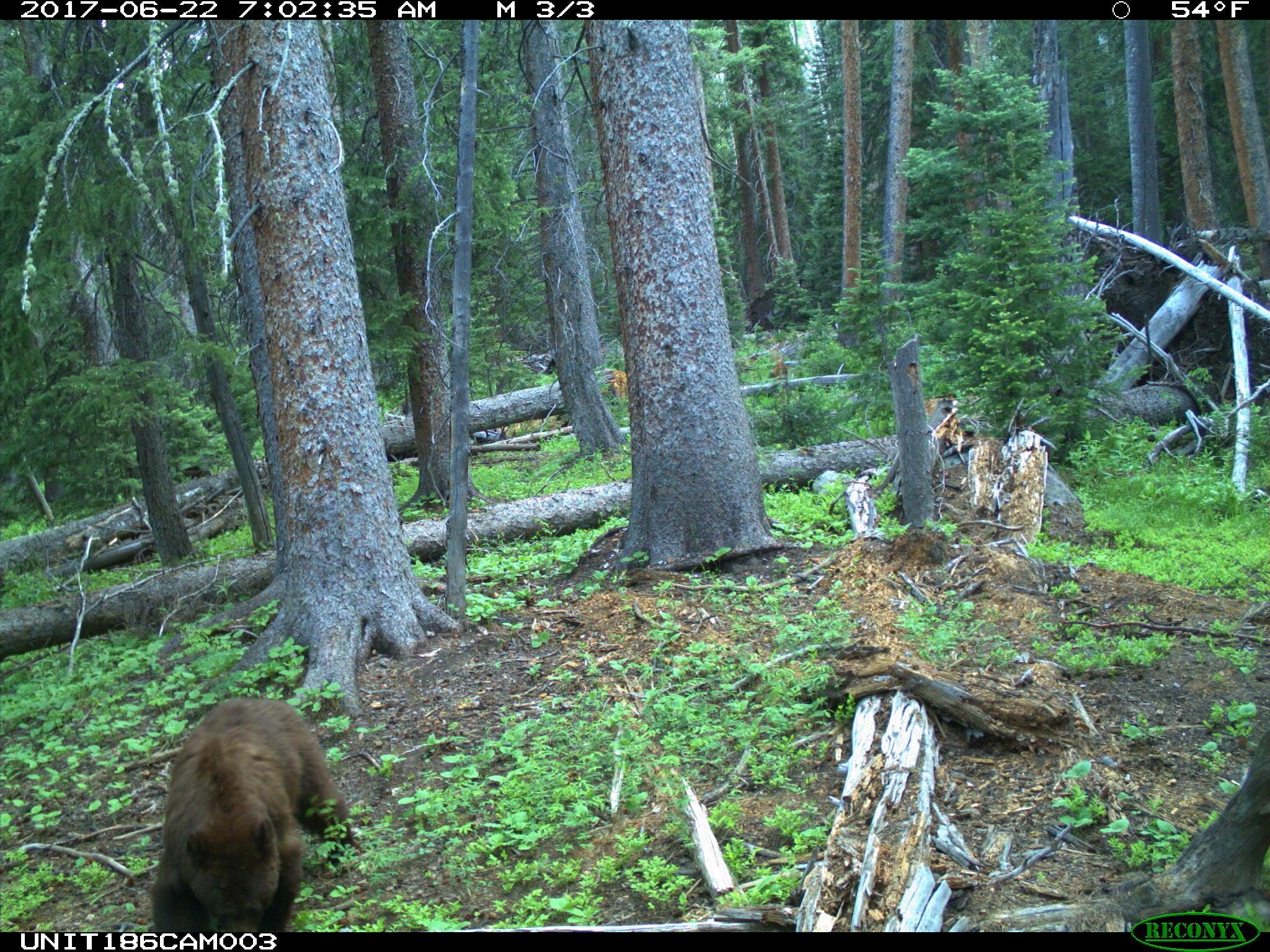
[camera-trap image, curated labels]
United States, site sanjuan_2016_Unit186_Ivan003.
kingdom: Animalia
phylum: Chordata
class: Mammalia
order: Carnivora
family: Ursidae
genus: Ursus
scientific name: Ursus americanus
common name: american black bear